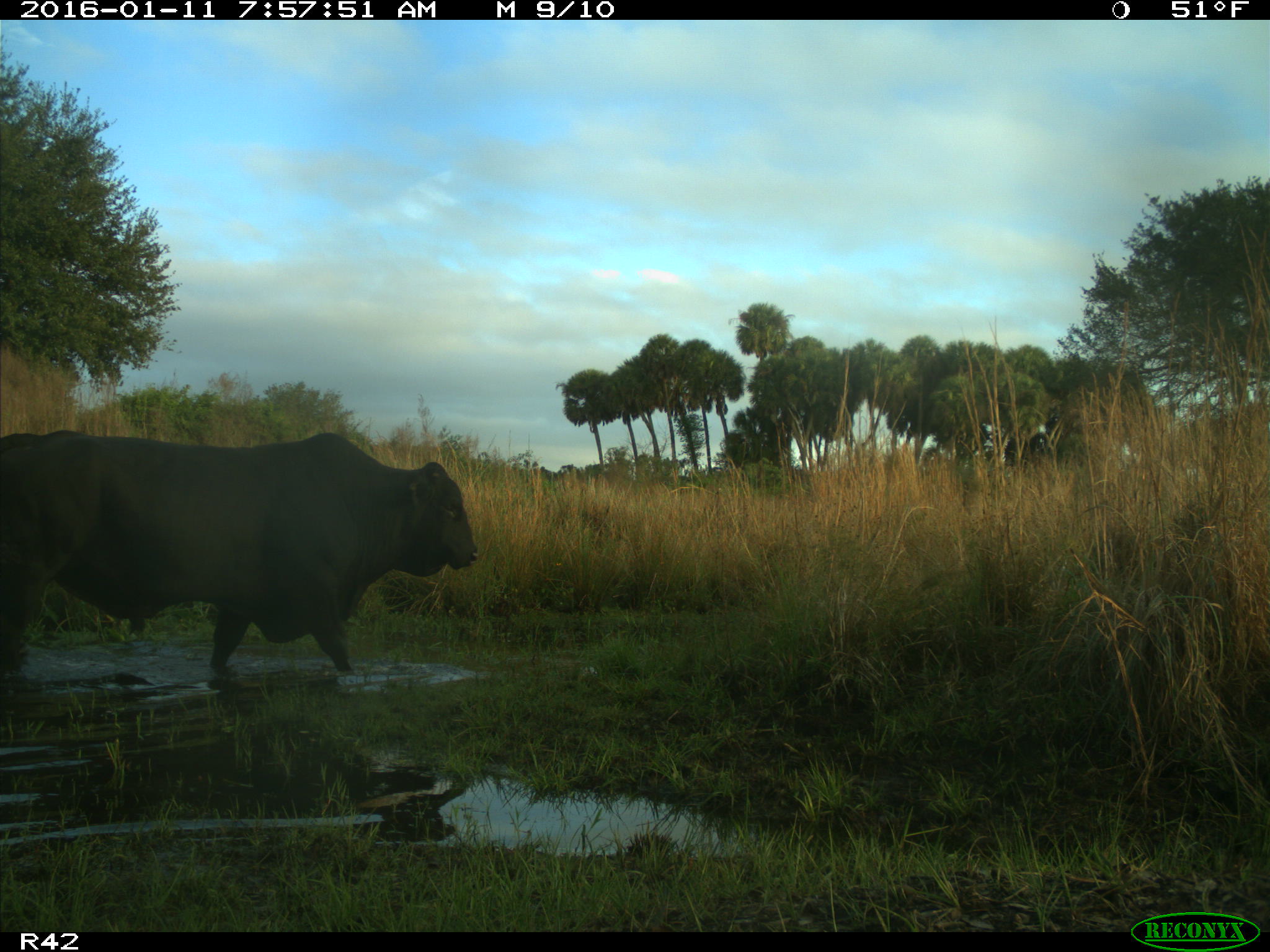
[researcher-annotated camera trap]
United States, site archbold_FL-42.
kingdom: Animalia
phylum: Chordata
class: Mammalia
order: Artiodactyla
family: Bovidae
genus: Bos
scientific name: Bos taurus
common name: domestic cow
Bos taurus (domestic cow).